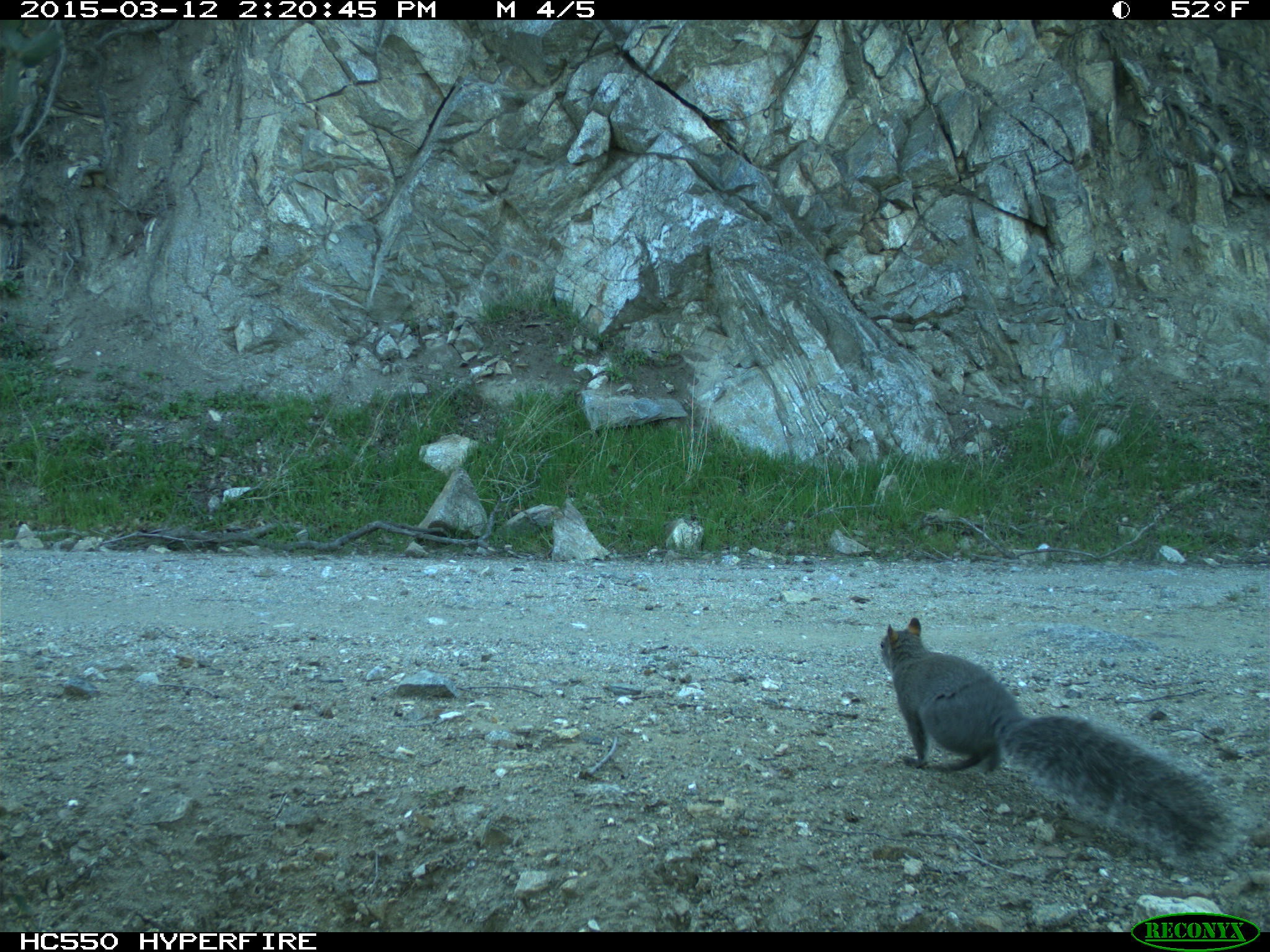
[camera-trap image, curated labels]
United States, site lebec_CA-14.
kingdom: Animalia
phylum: Chordata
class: Mammalia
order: Rodentia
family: Sciuridae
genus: Sciurus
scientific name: Sciurus carolinensis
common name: eastern gray squirrel